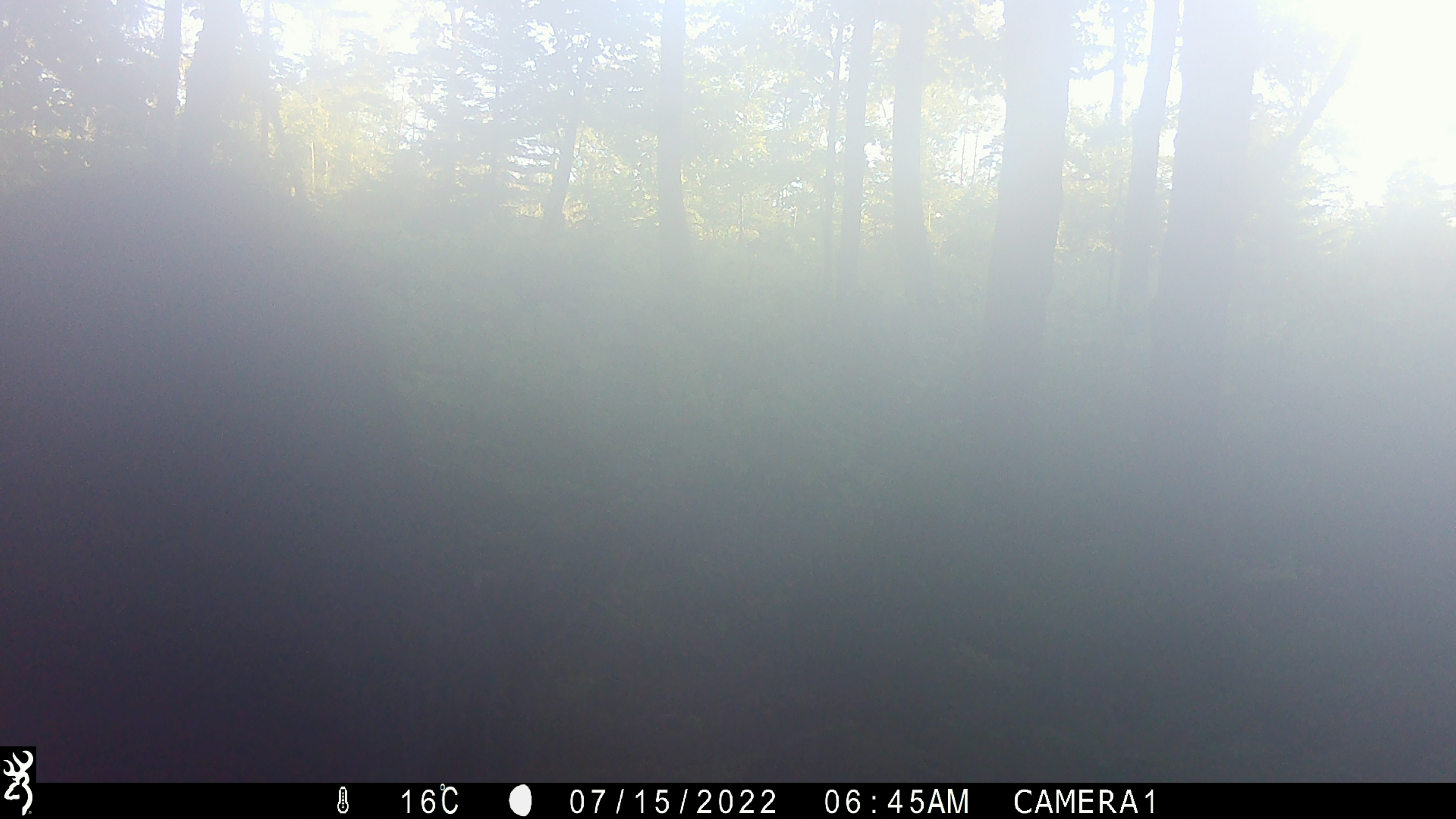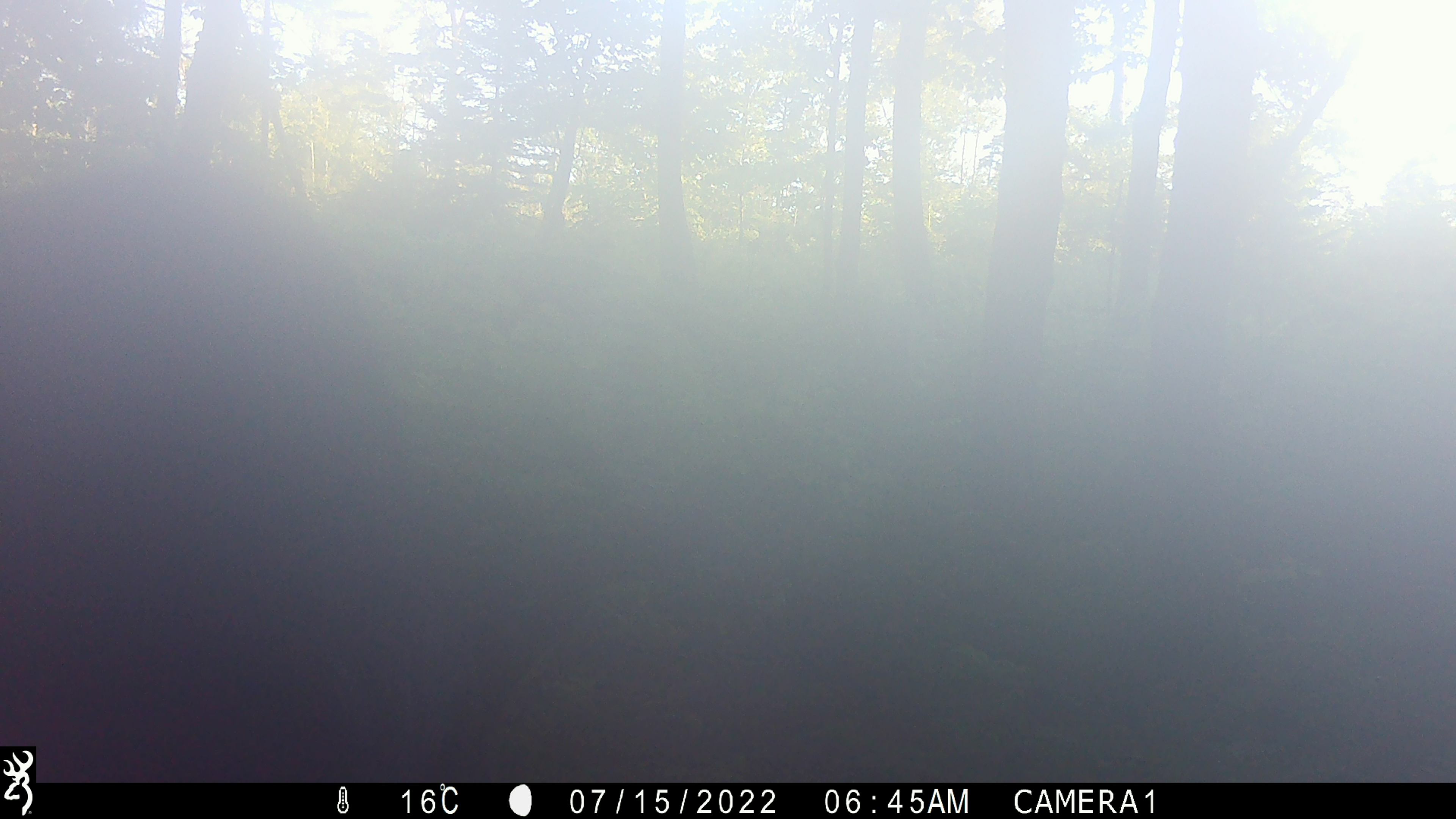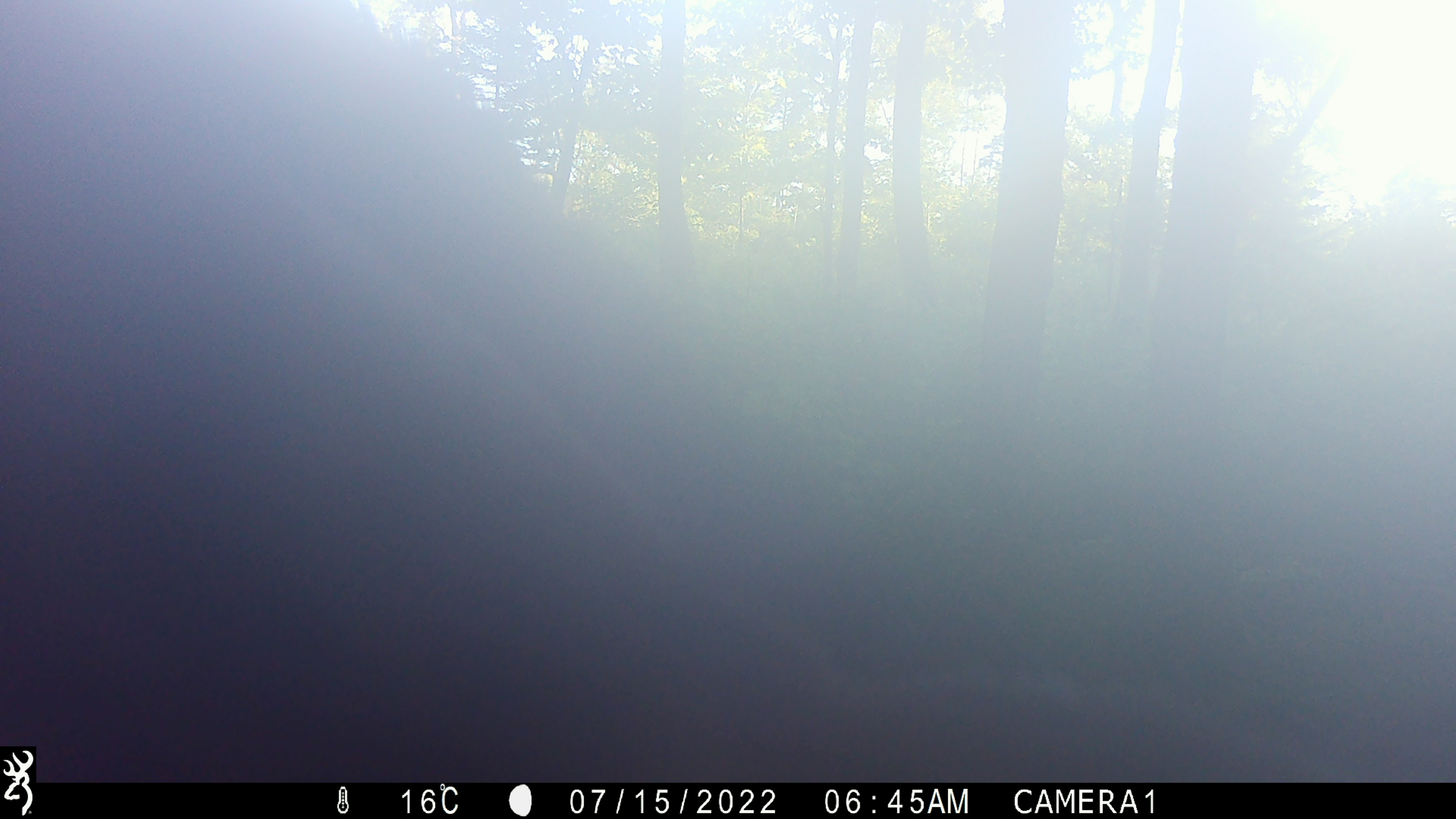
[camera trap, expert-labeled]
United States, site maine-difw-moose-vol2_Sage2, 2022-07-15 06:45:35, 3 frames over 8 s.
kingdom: Animalia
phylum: Chordata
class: Mammalia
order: Artiodactyla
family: Cervidae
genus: Alces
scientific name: Alces alces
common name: moose